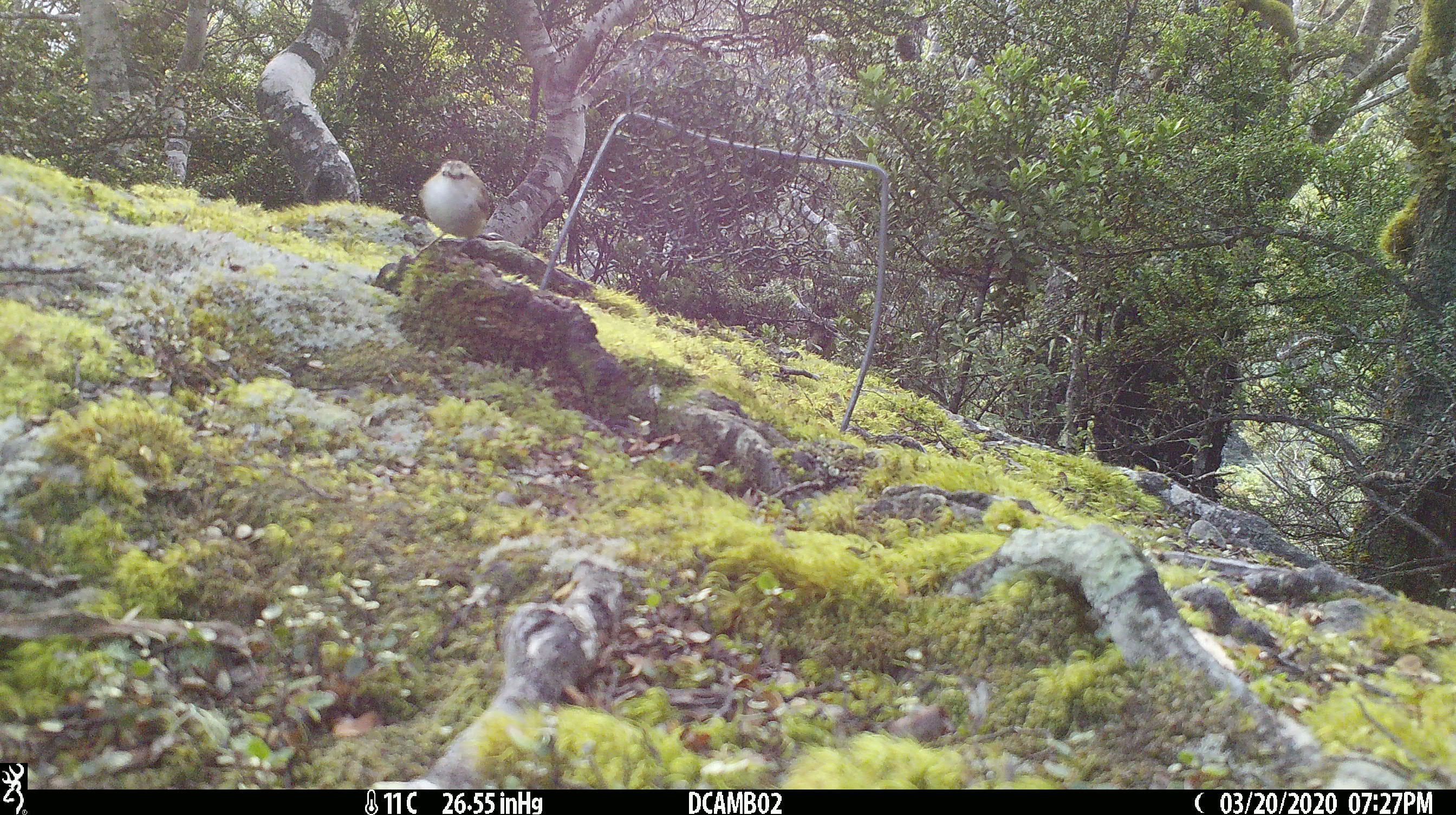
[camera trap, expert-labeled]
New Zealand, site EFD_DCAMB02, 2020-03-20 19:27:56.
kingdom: Animalia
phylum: Chordata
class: Aves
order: Passeriformes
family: Acanthisittidae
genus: Acanthisitta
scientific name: Acanthisitta chloris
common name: rifleman